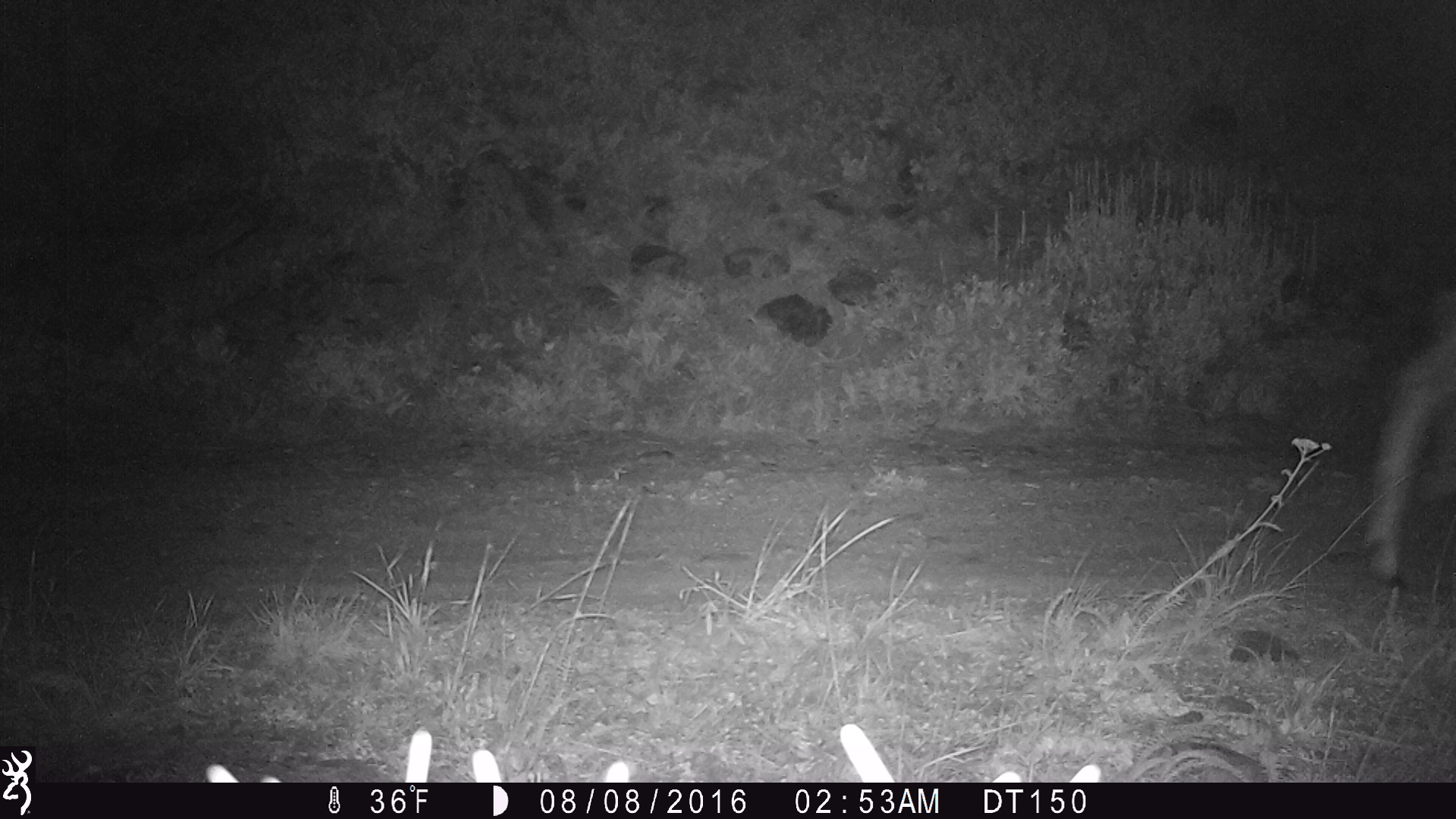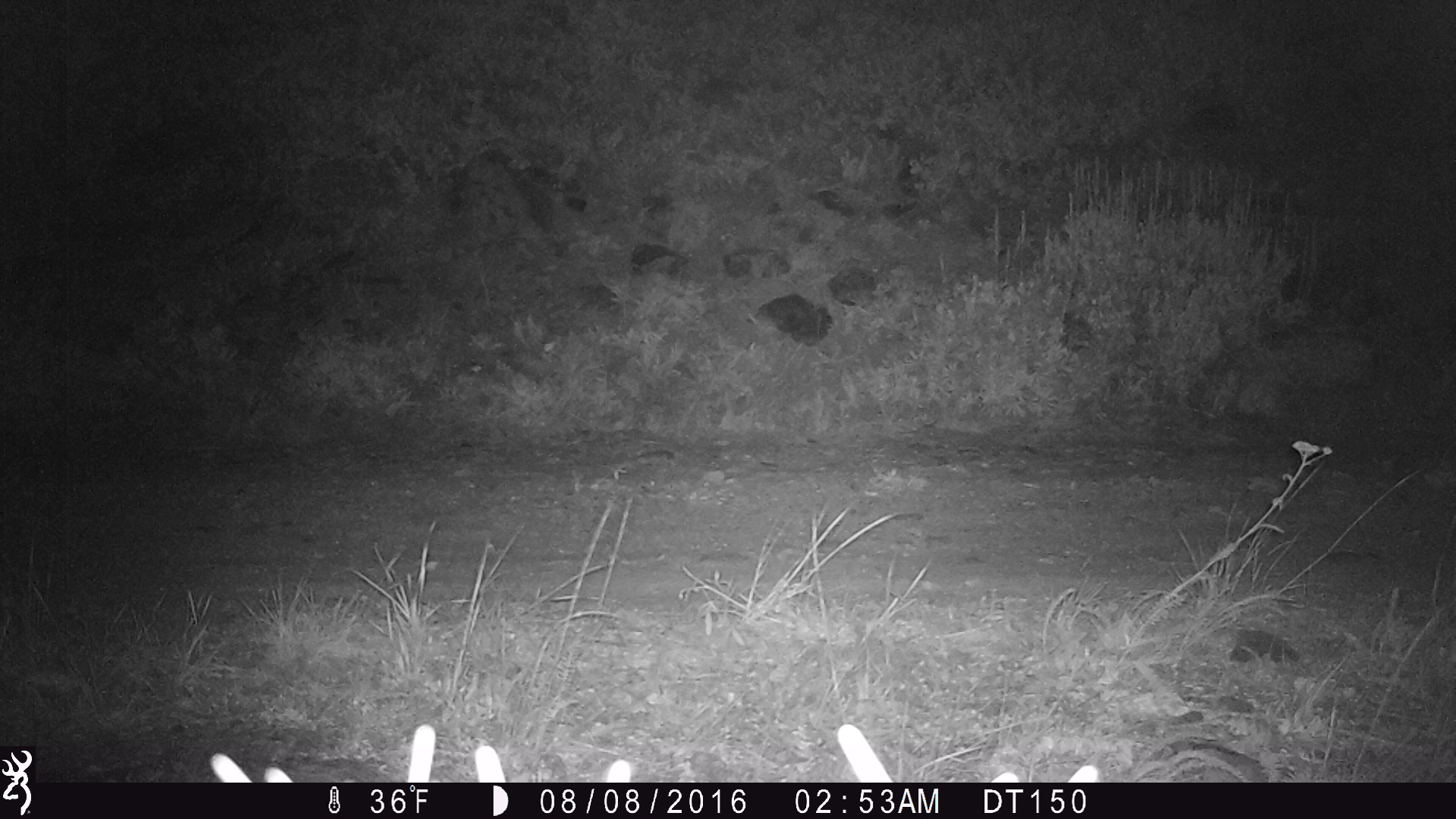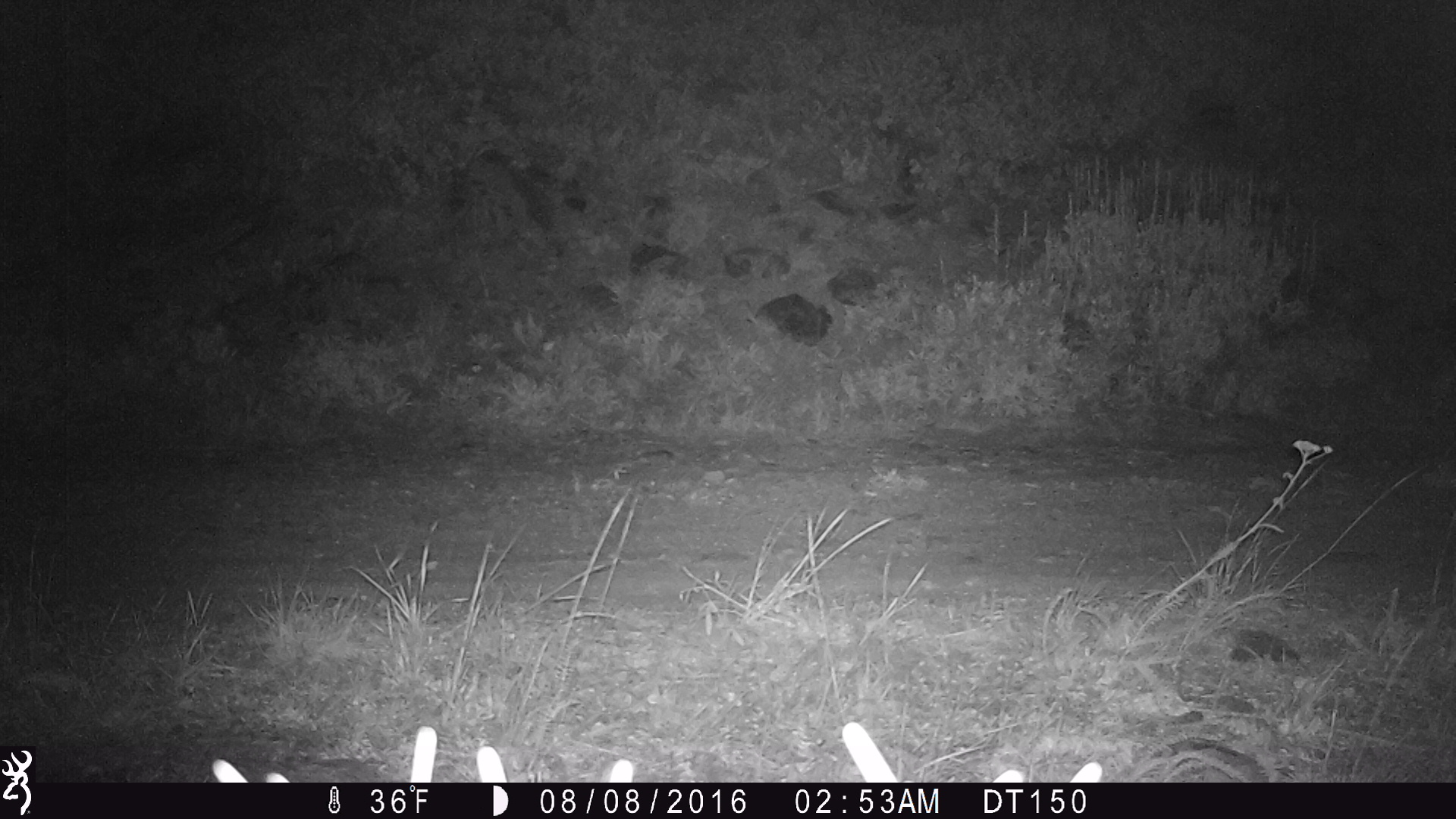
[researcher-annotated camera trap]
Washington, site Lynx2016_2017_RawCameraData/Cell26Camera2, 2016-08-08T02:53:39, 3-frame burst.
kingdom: Animalia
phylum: Chordata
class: Mammalia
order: Artiodactyla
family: Cervidae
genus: Odocoileus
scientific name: Odocoileus hemionus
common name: mule deer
Odocoileus hemionus (mule deer). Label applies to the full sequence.